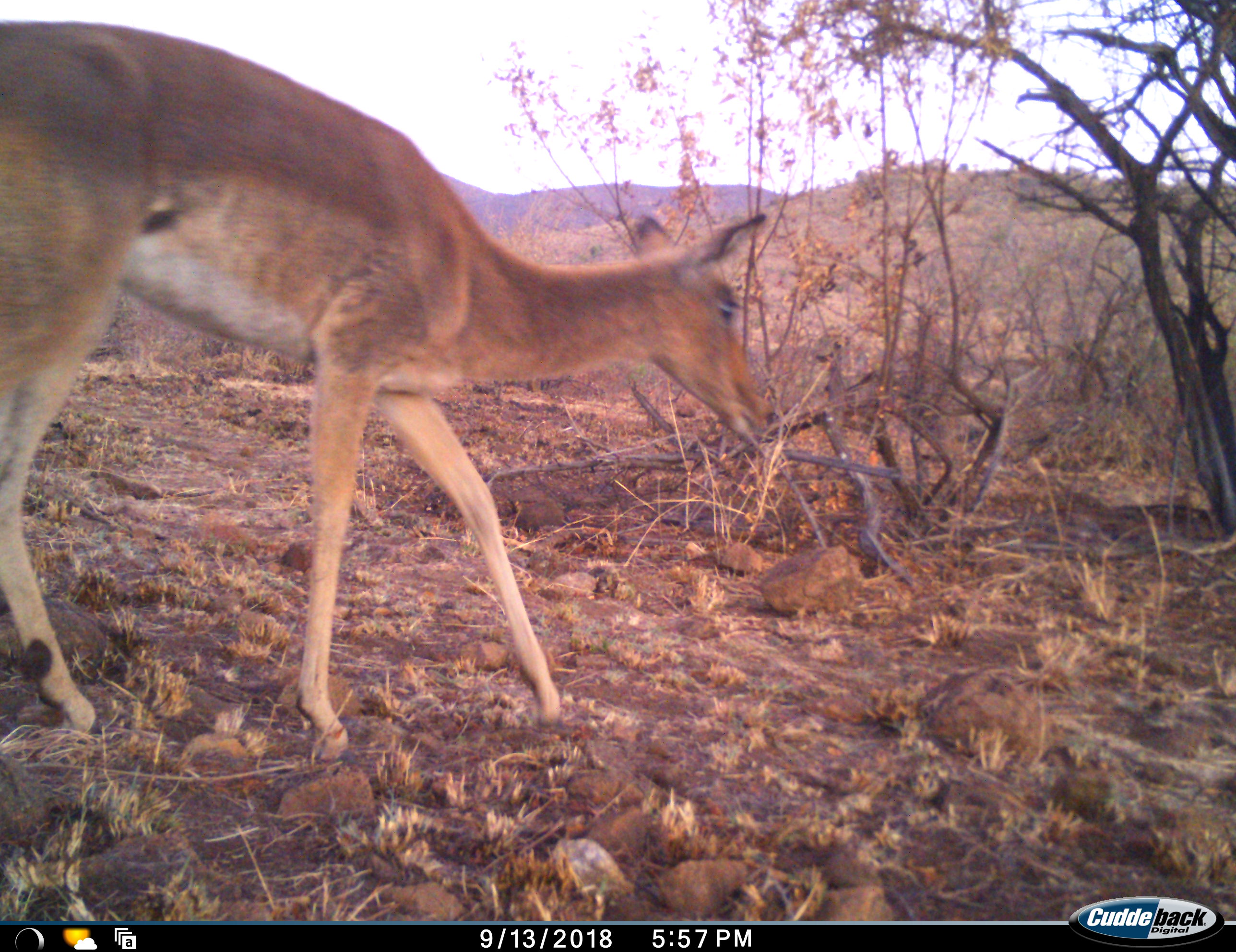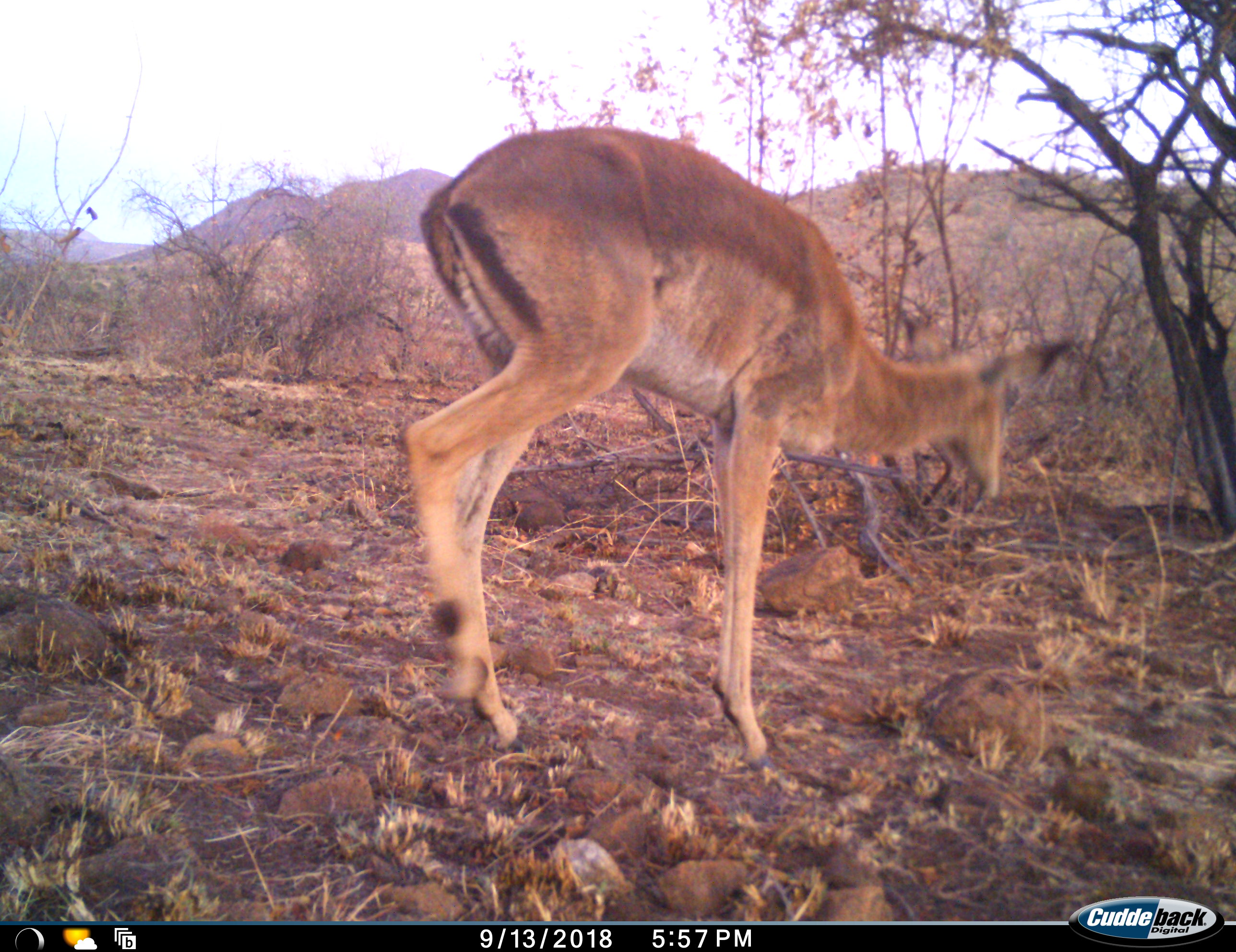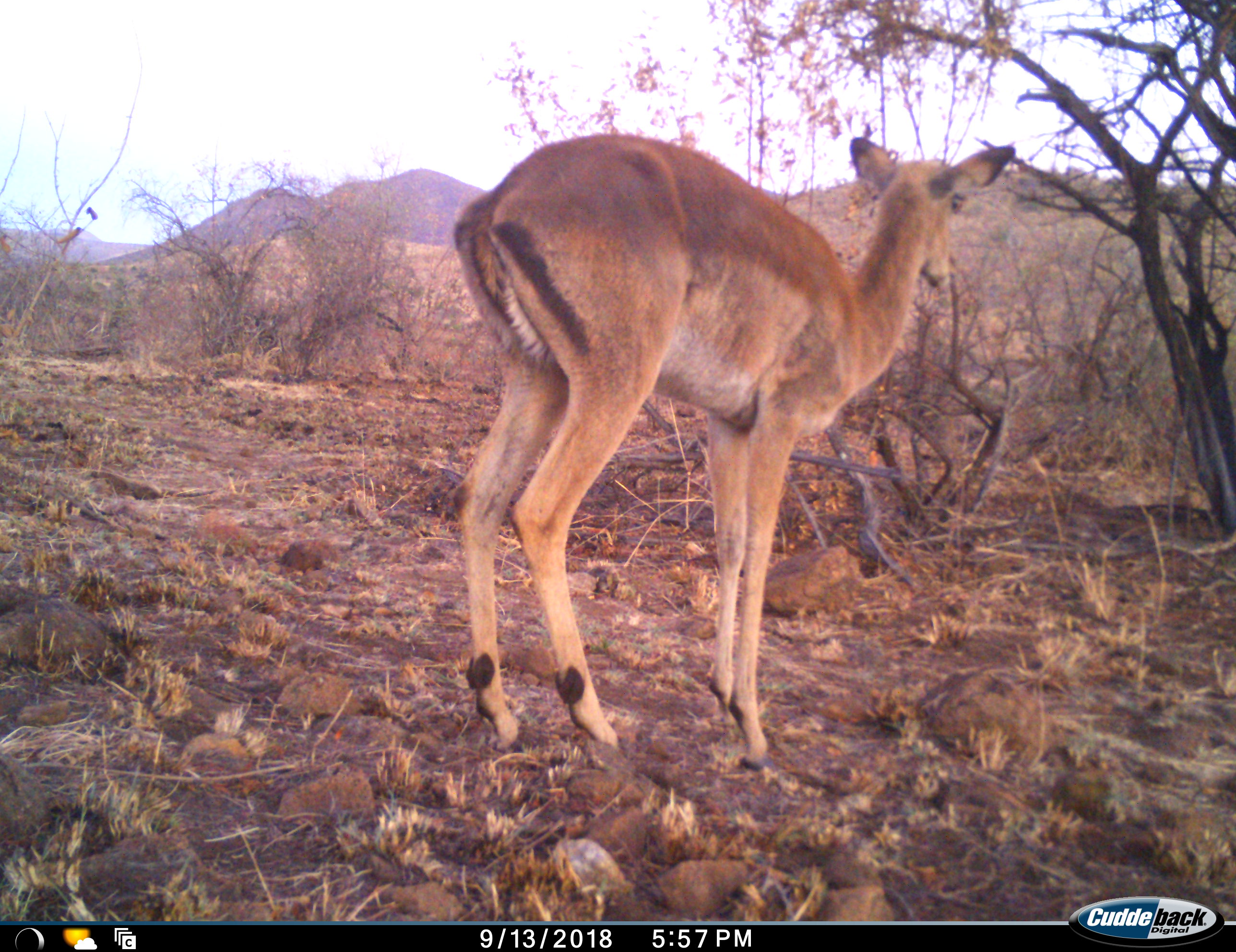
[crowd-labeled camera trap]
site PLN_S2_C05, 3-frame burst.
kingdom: Animalia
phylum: Chordata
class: Mammalia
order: Artiodactyla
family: Bovidae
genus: Aepyceros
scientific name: Aepyceros melampus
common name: impala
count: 1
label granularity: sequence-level